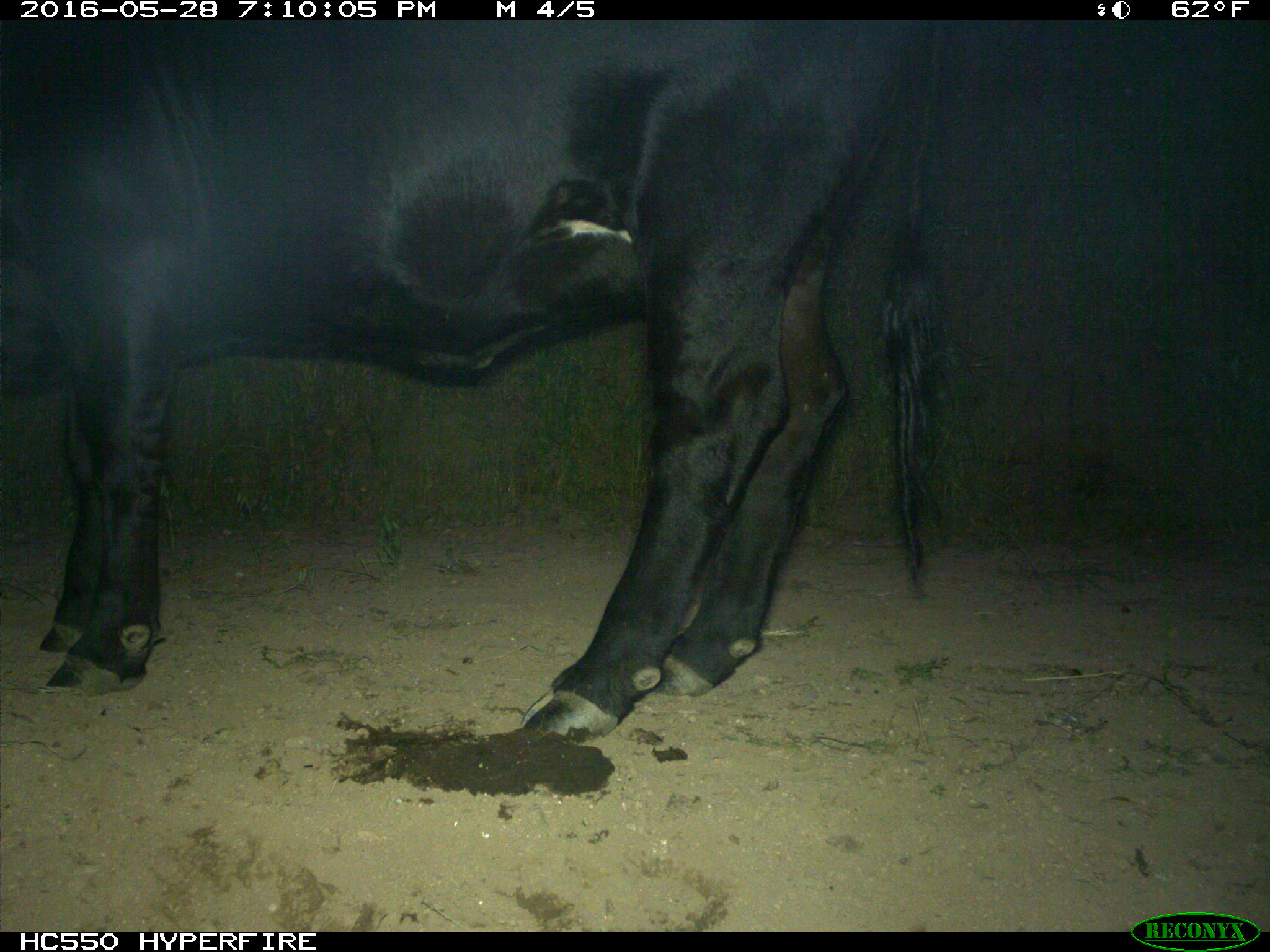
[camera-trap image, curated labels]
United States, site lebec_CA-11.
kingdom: Animalia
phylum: Chordata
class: Mammalia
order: Artiodactyla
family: Bovidae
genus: Bos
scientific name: Bos taurus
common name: domestic cow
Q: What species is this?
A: Bos taurus (domestic cow).